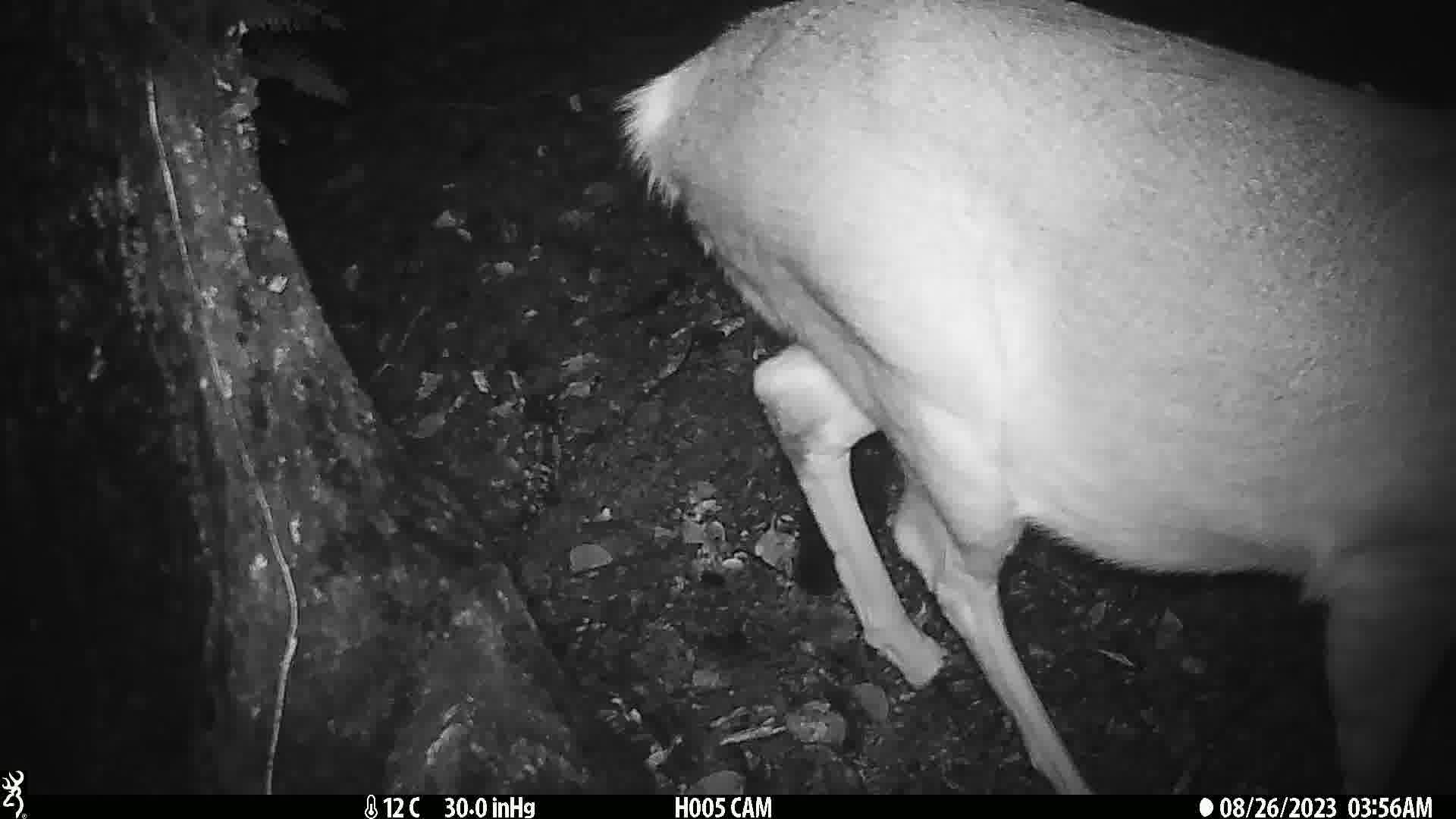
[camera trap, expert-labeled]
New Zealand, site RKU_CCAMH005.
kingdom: Animalia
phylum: Chordata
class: Mammalia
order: Artiodactyla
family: Cervidae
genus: Odocoileus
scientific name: Odocoileus virginianus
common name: white-tailed deer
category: white tailed deer